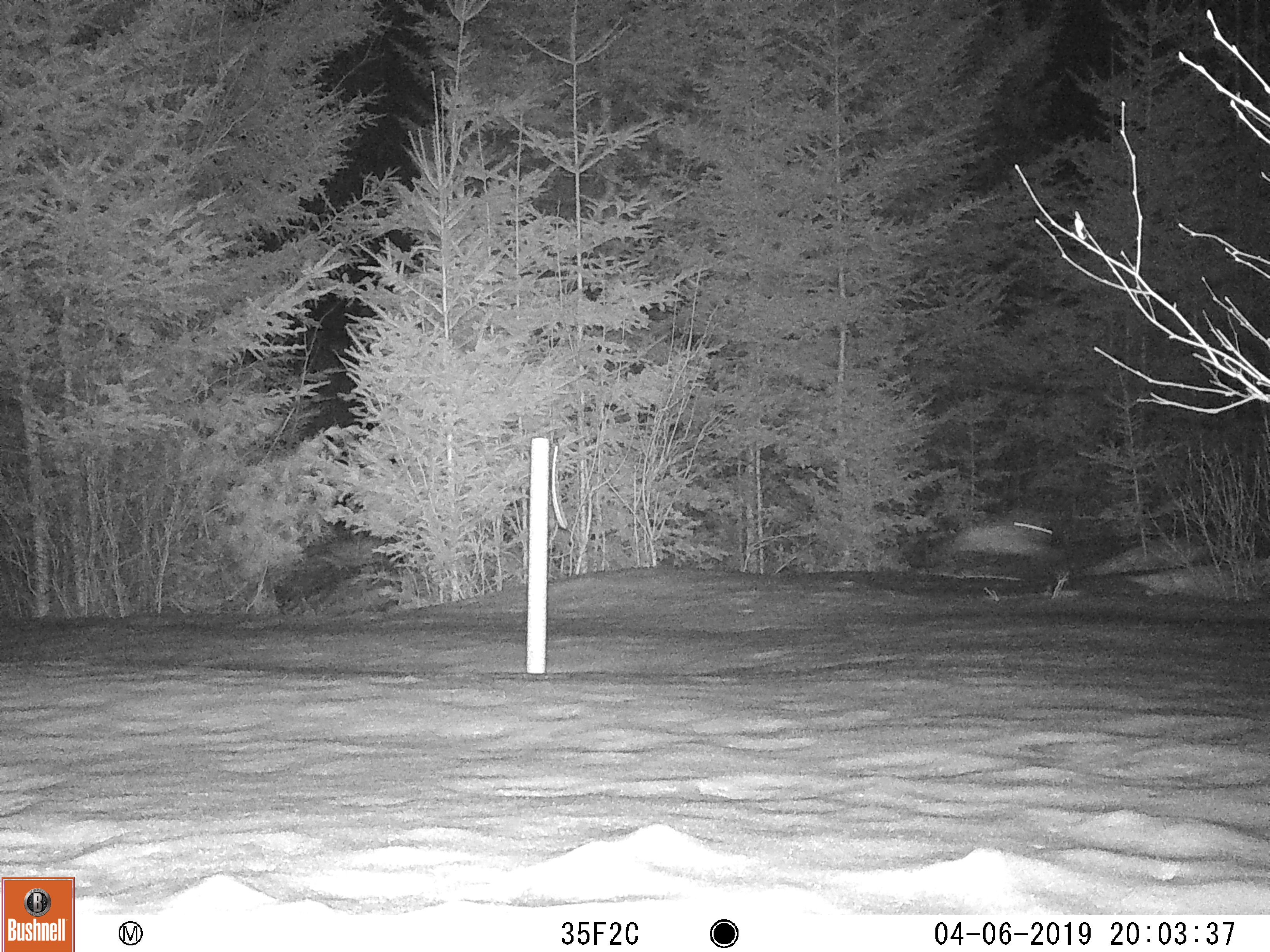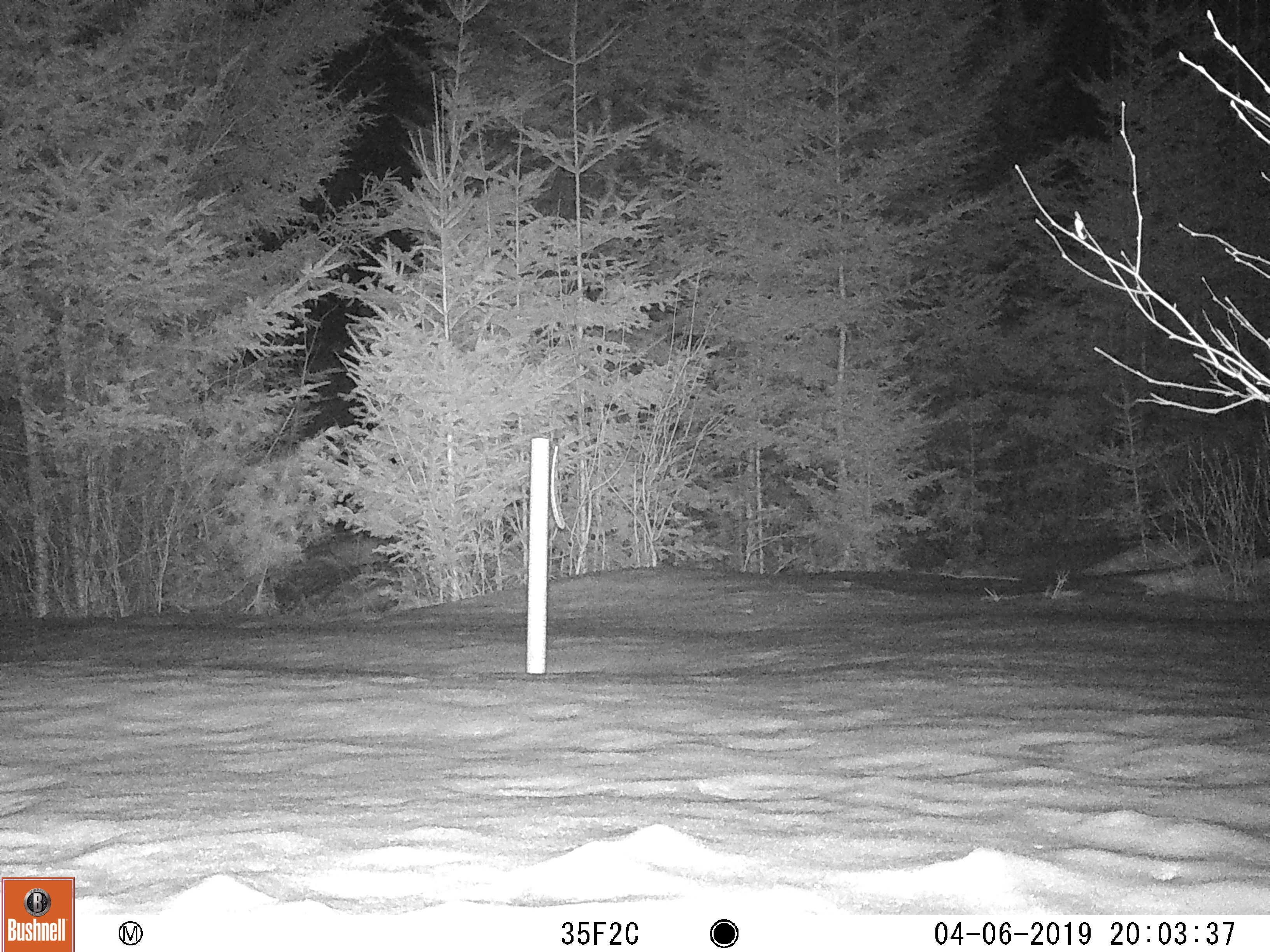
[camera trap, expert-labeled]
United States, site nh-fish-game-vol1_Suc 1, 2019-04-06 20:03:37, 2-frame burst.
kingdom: Animalia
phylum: Chordata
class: Mammalia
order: Lagomorpha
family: Leporidae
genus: Lepus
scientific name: Lepus americanus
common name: snowshoe hare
Snowshoe hare (Lepus americanus).